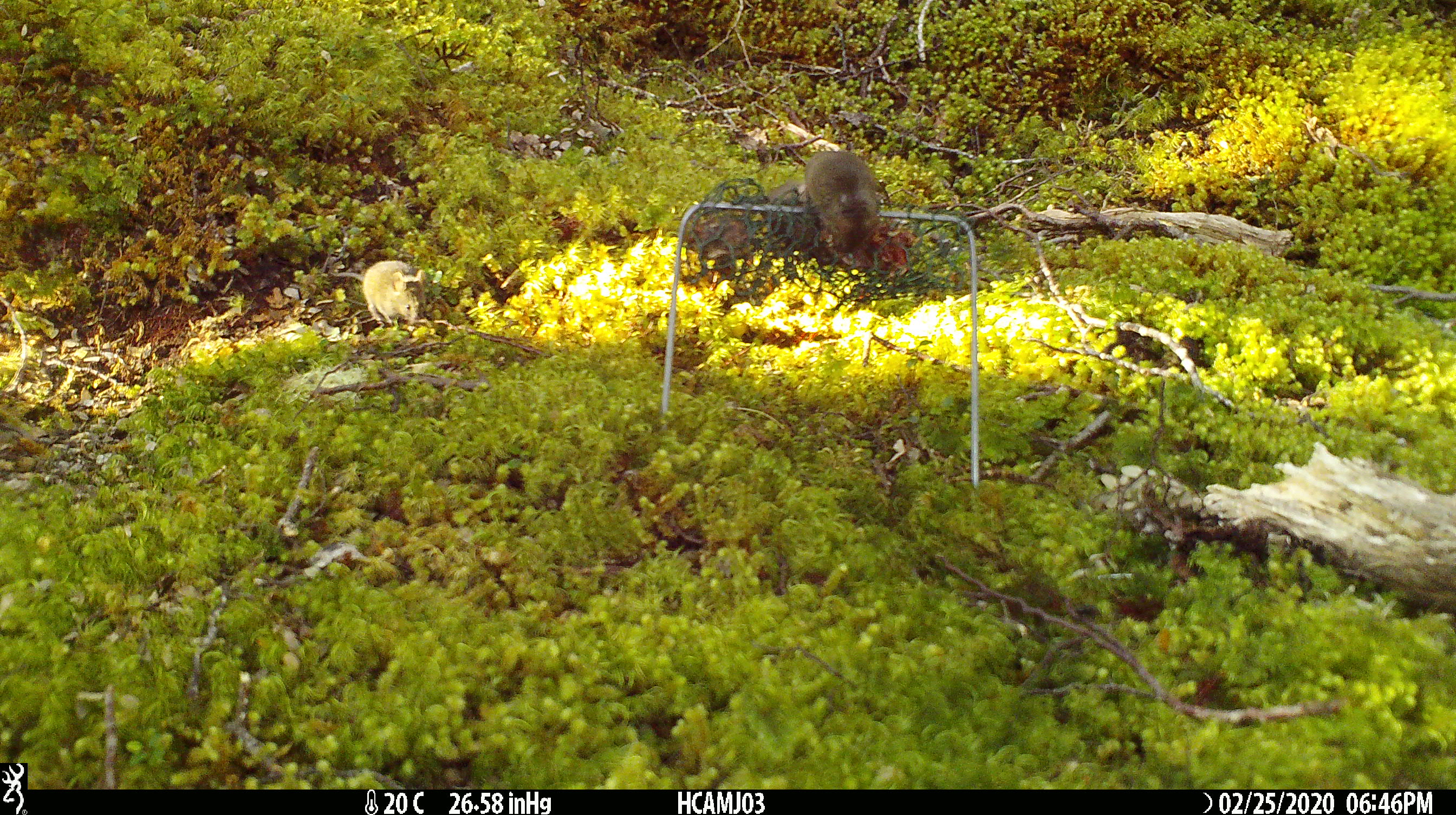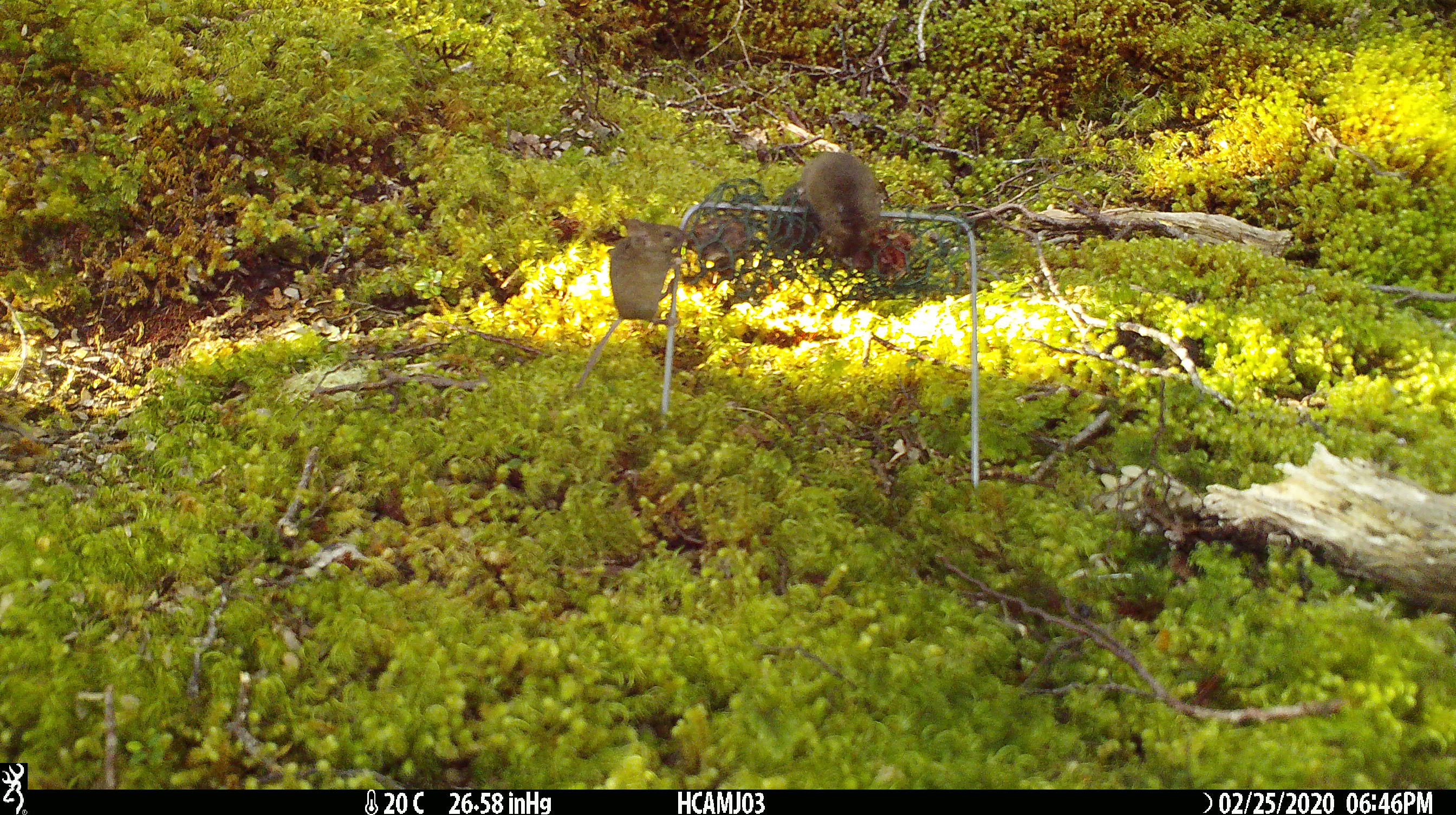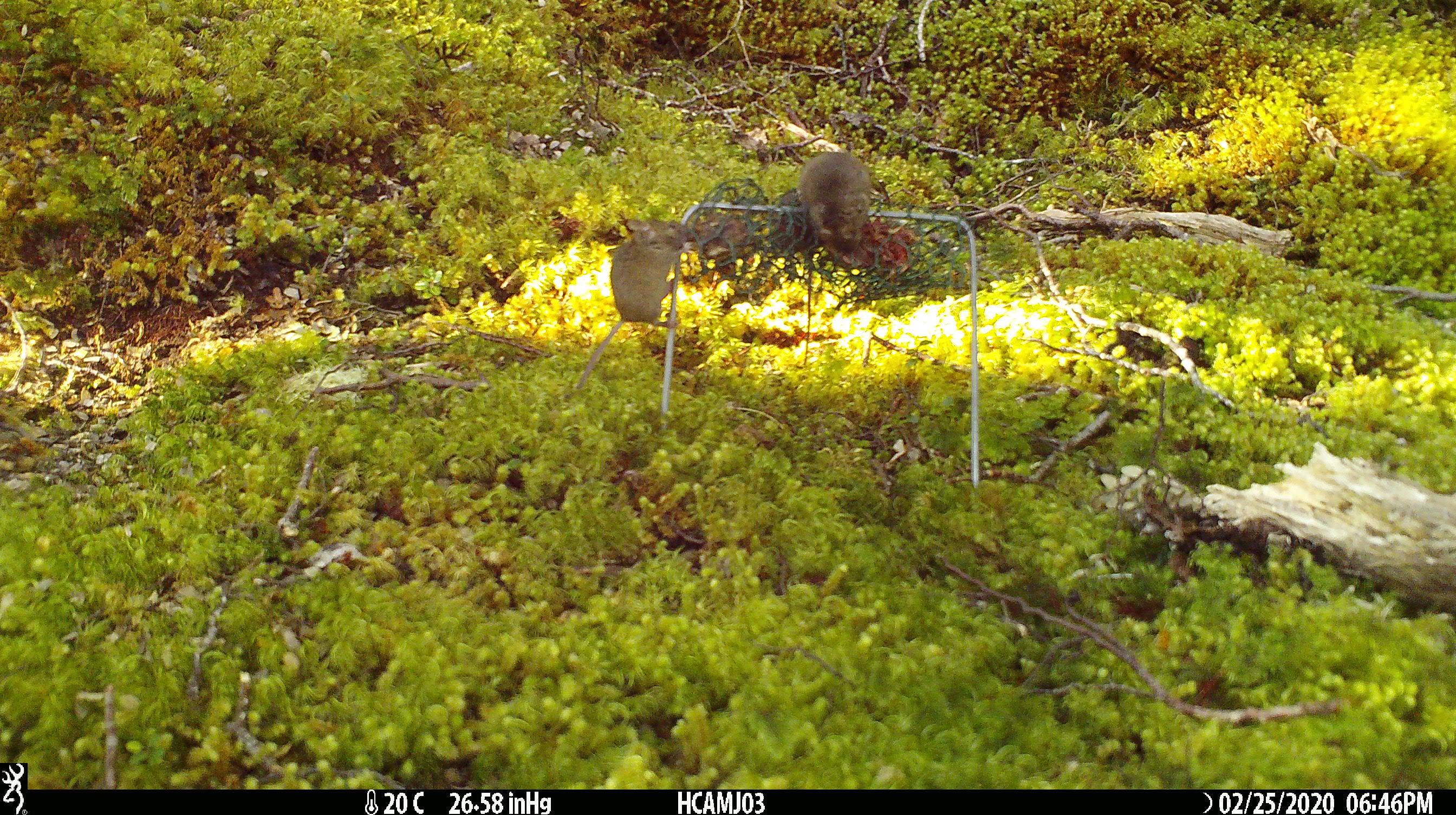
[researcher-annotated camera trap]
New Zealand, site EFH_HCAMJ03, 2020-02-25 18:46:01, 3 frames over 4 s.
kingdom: Animalia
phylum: Chordata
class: Mammalia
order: Rodentia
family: Muridae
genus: Mus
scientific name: Mus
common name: mouse